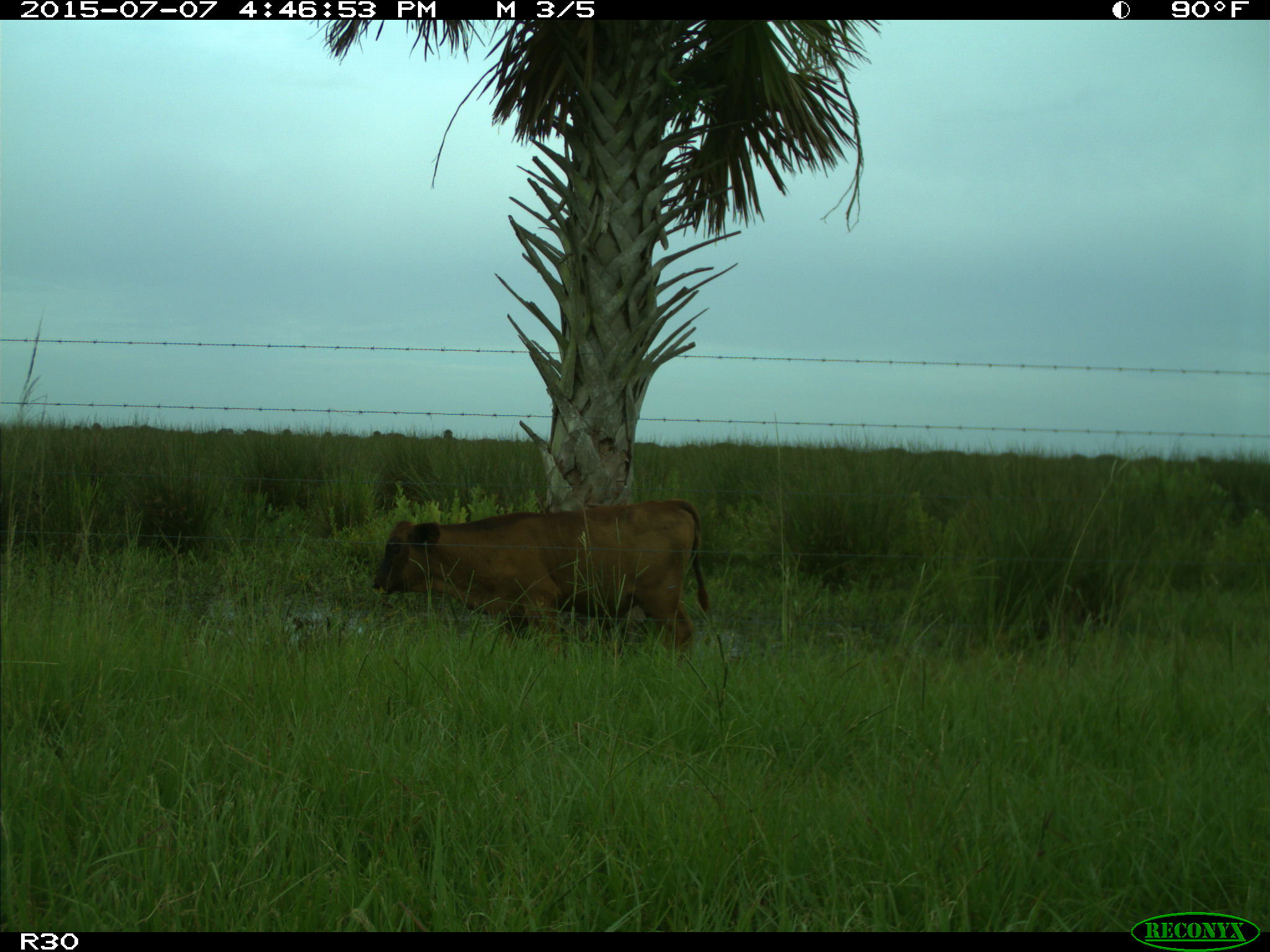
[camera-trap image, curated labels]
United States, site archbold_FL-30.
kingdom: Animalia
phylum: Chordata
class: Mammalia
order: Artiodactyla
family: Bovidae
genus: Bos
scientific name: Bos taurus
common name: domestic cow